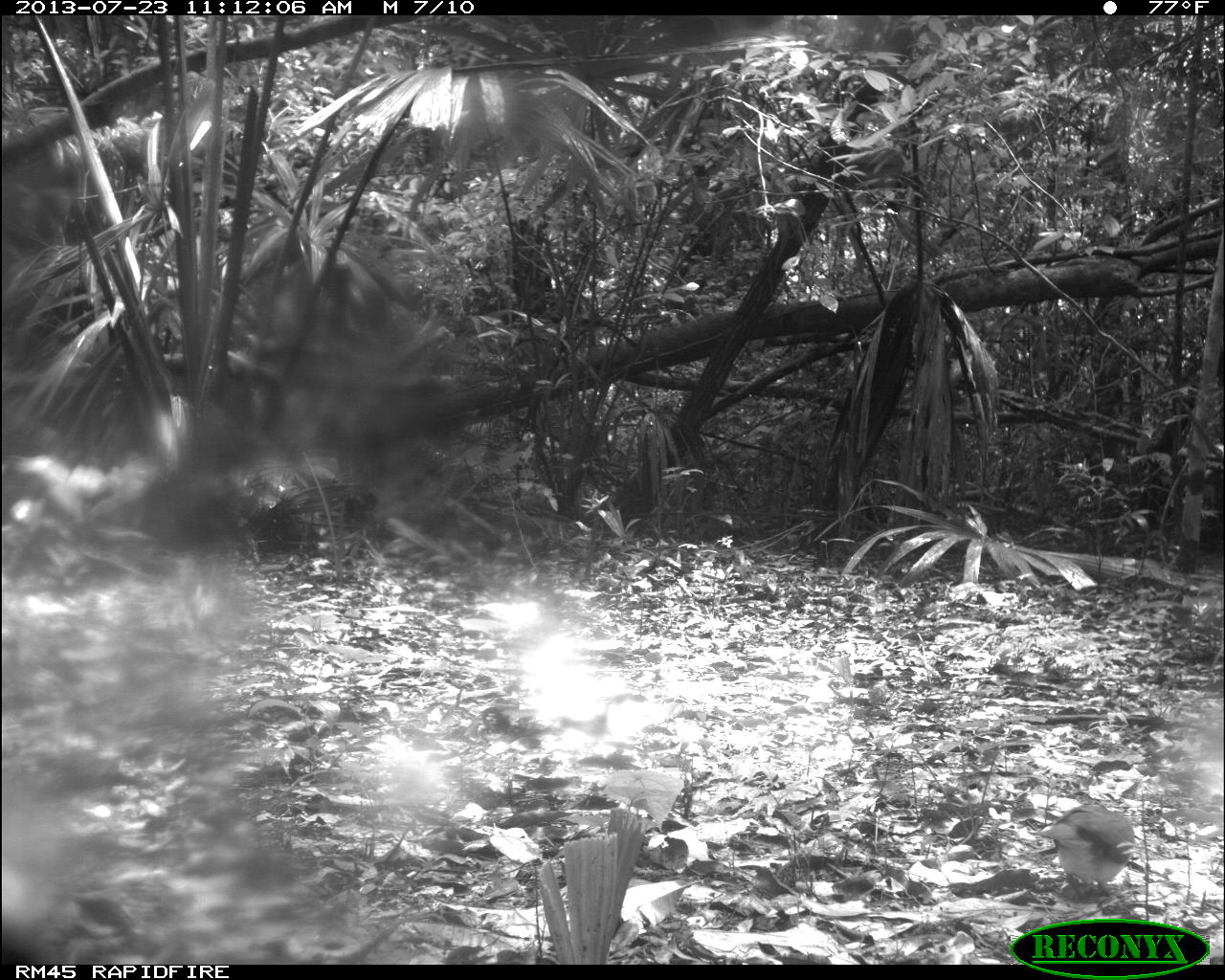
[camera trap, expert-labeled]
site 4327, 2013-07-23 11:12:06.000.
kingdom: Animalia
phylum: Chordata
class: Aves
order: Columbiformes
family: Columbidae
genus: Leptotila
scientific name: Leptotila plumbeiceps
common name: gray-headed dove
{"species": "Leptotila plumbeiceps (gray-headed dove)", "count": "1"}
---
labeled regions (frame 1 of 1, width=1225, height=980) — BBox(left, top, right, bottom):
leptotila plumbeiceps: BBox(1027, 801, 1135, 900)